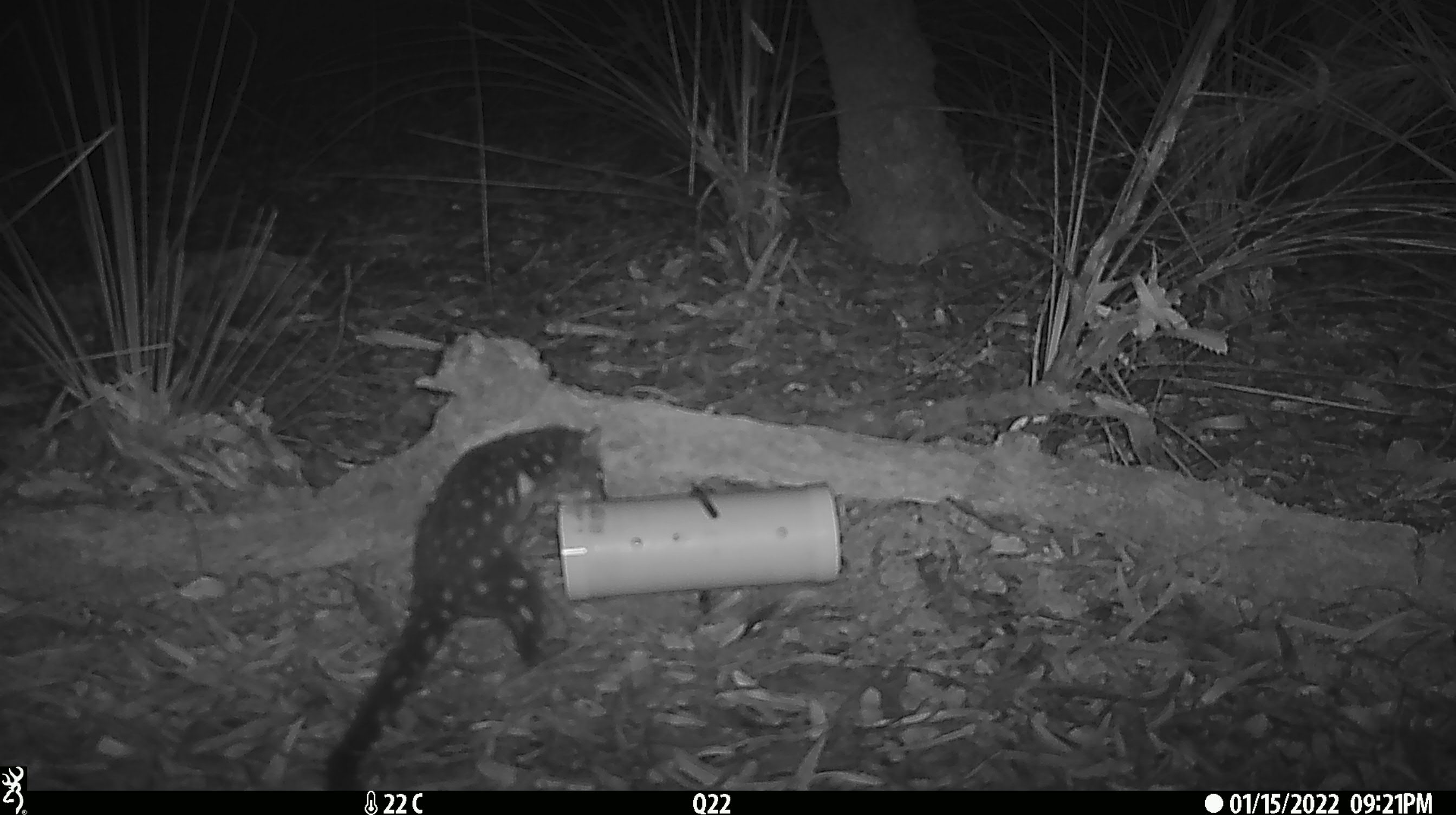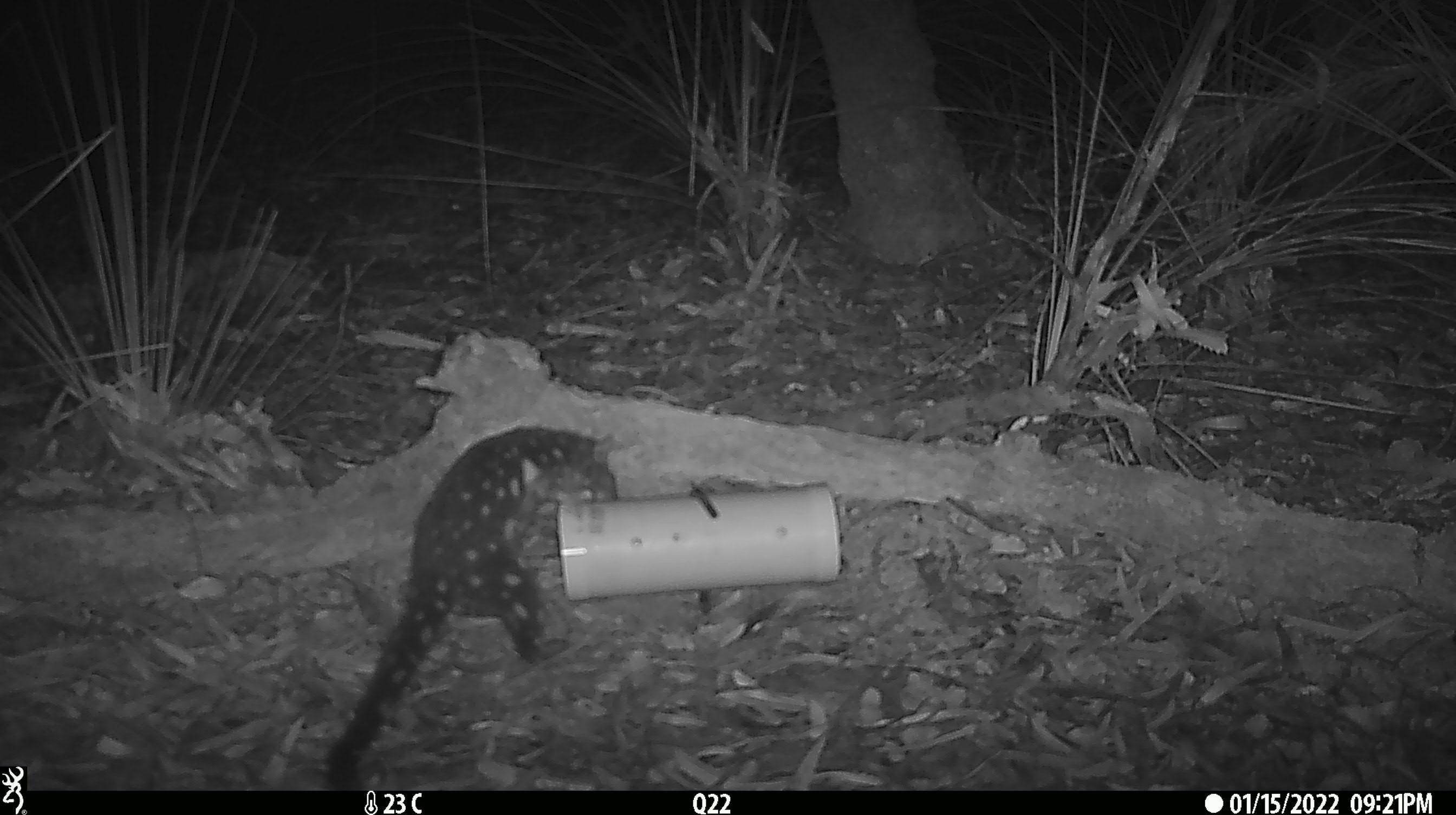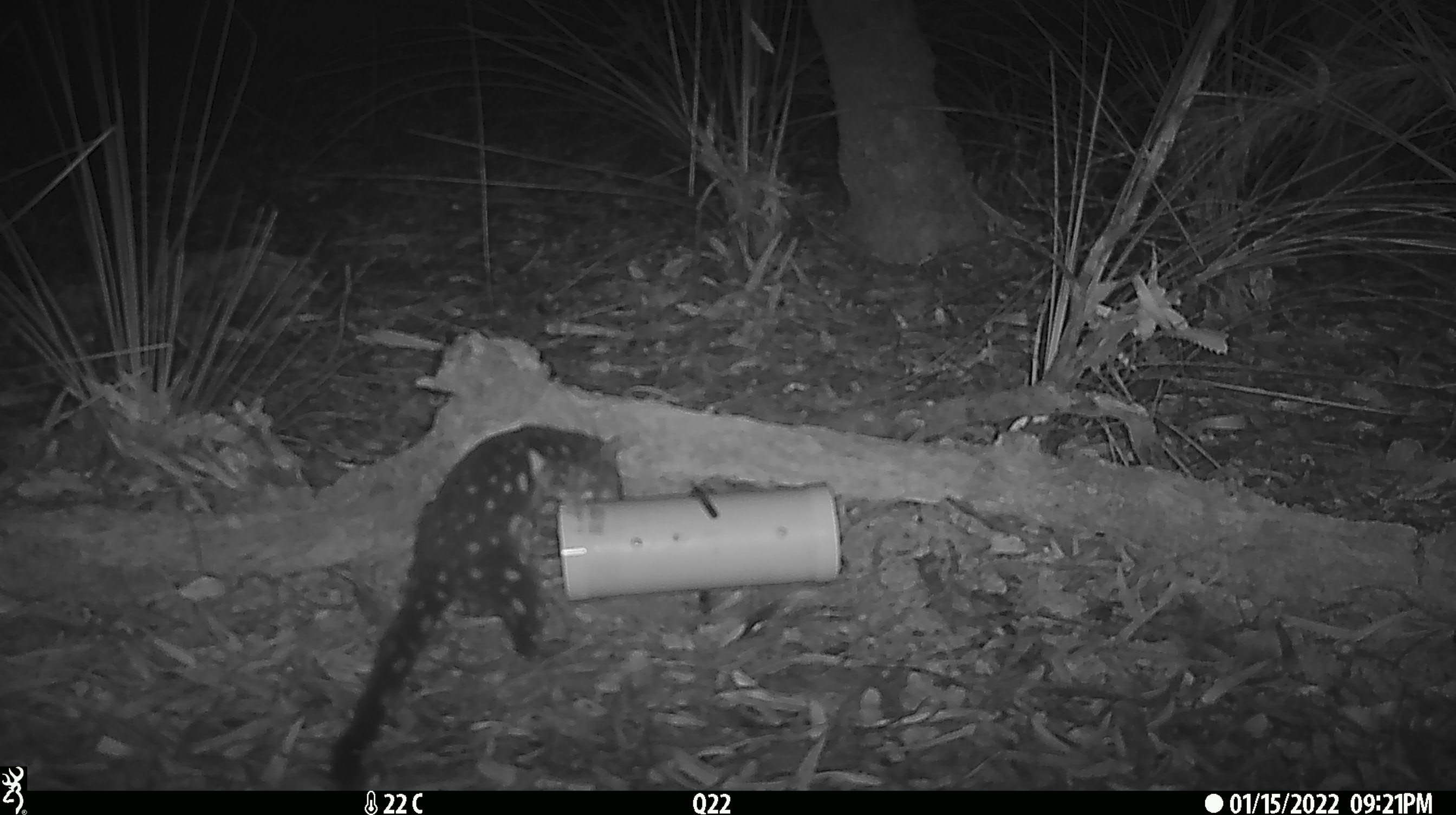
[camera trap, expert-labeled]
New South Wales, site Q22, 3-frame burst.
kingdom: Animalia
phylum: Chordata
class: Mammalia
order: Dasyuromorphia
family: Dasyuridae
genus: Dasyurus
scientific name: Dasyurus maculatus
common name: spotted-tailed quoll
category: quoll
Quoll (spotted-tailed quoll) (Dasyurus maculatus).